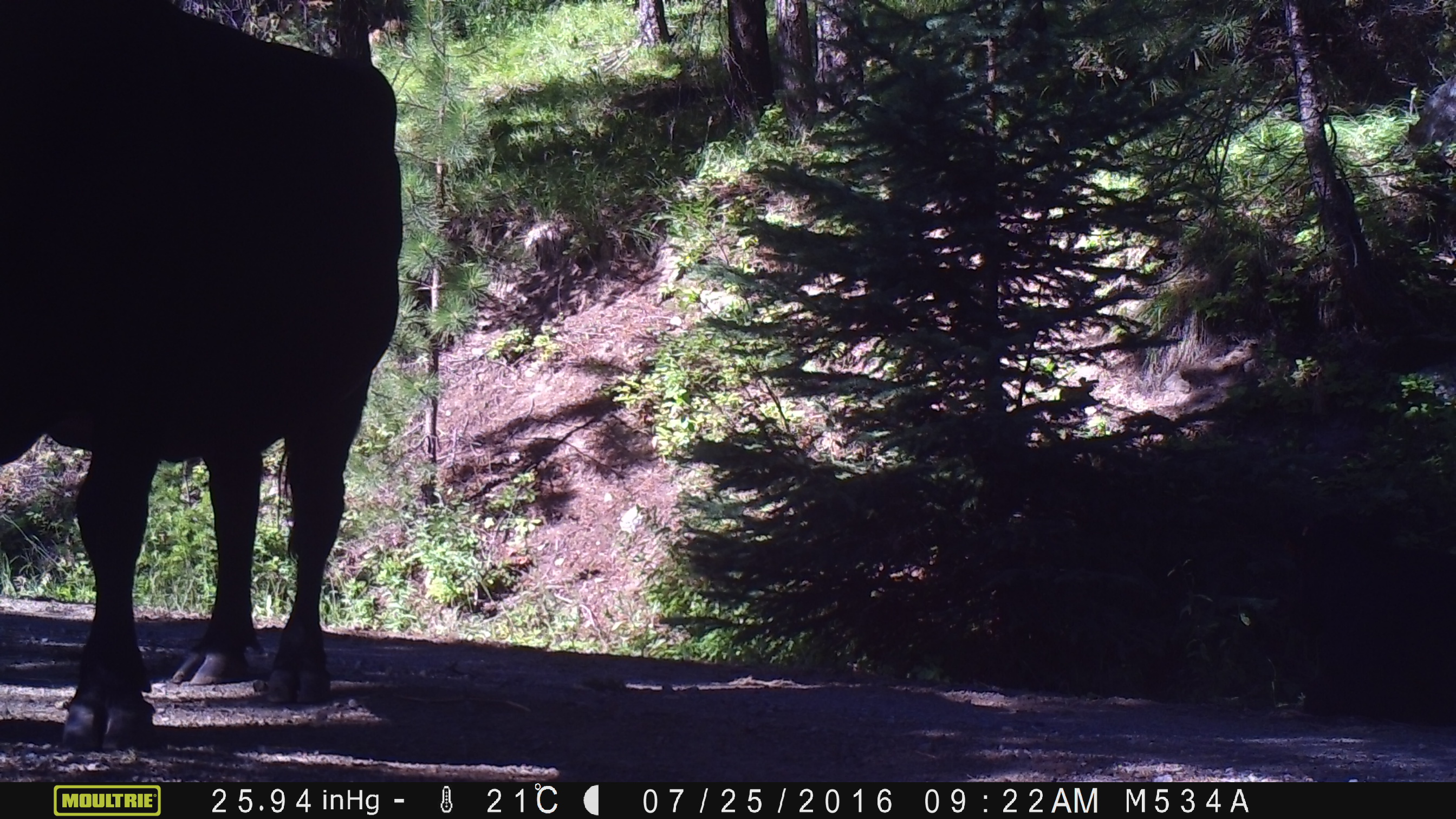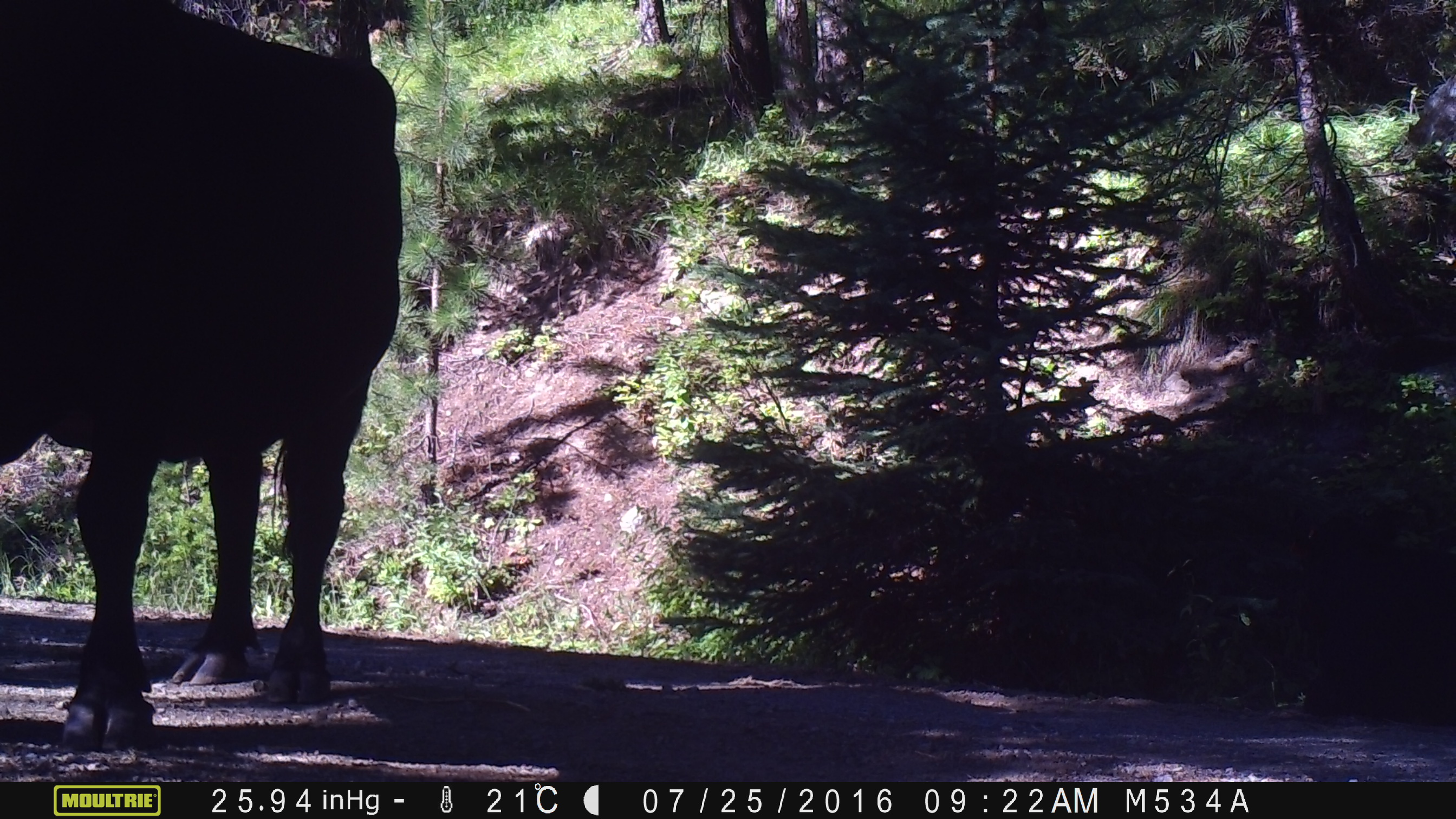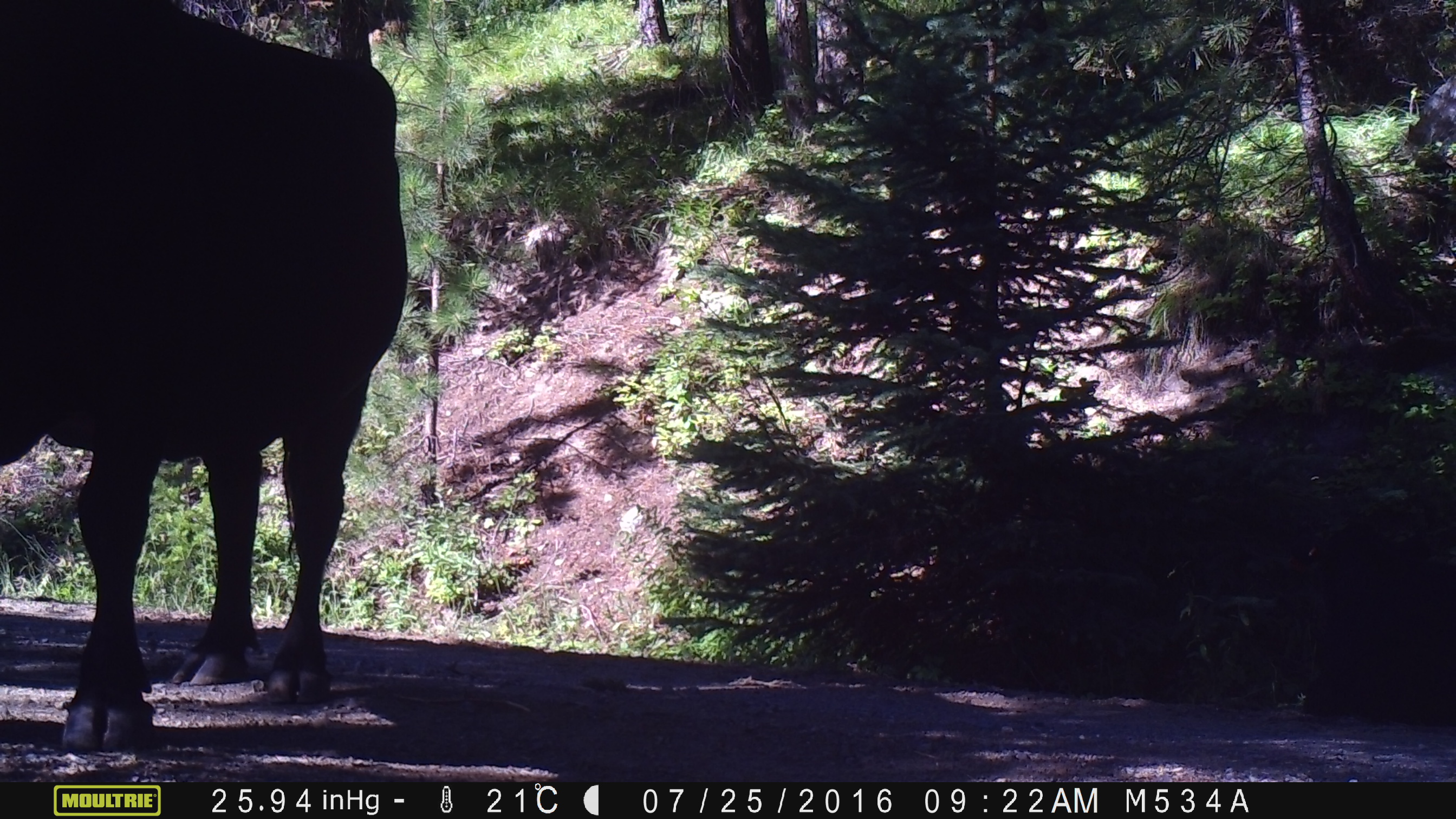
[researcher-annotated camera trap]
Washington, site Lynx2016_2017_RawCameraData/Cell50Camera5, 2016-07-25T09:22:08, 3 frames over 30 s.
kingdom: Animalia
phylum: Chordata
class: Mammalia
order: Artiodactyla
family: Bovidae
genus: Bos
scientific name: Bos taurus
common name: domestic cattle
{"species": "domestic cattle (Bos taurus)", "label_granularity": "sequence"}